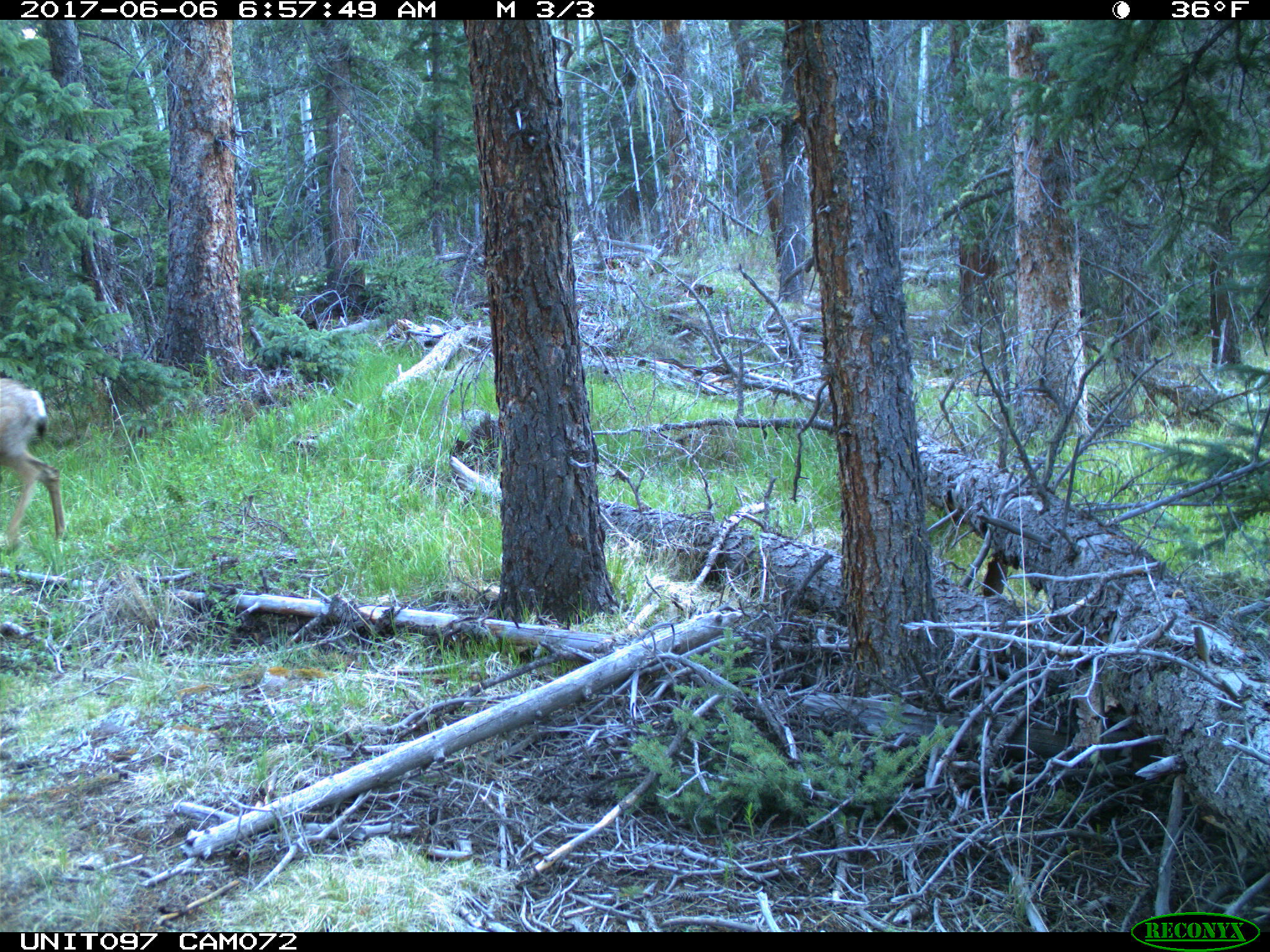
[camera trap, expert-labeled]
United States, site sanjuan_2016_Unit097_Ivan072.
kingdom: Animalia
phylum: Chordata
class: Mammalia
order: Artiodactyla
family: Cervidae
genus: Odocoileus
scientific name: Odocoileus hemionus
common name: mule deer